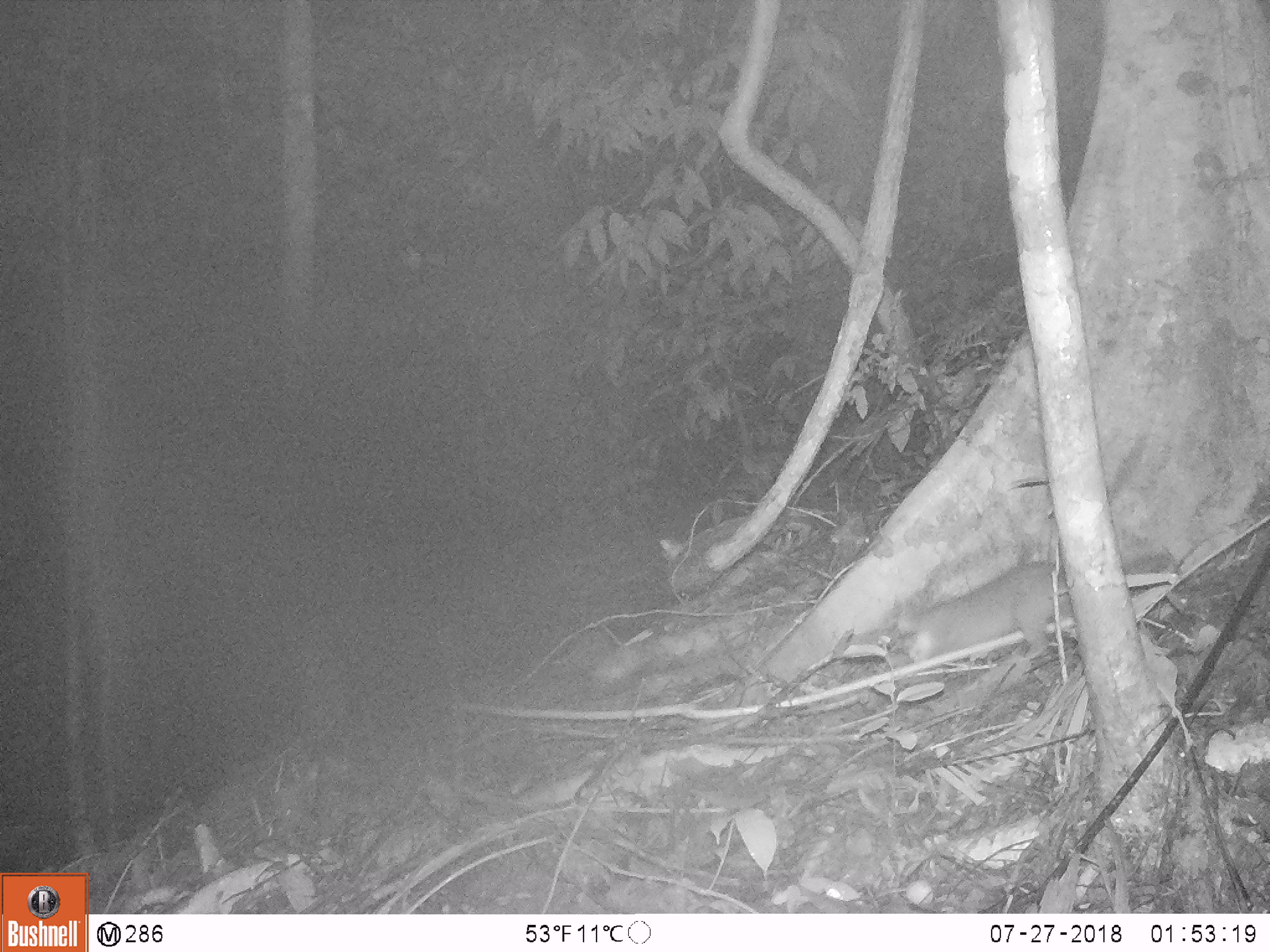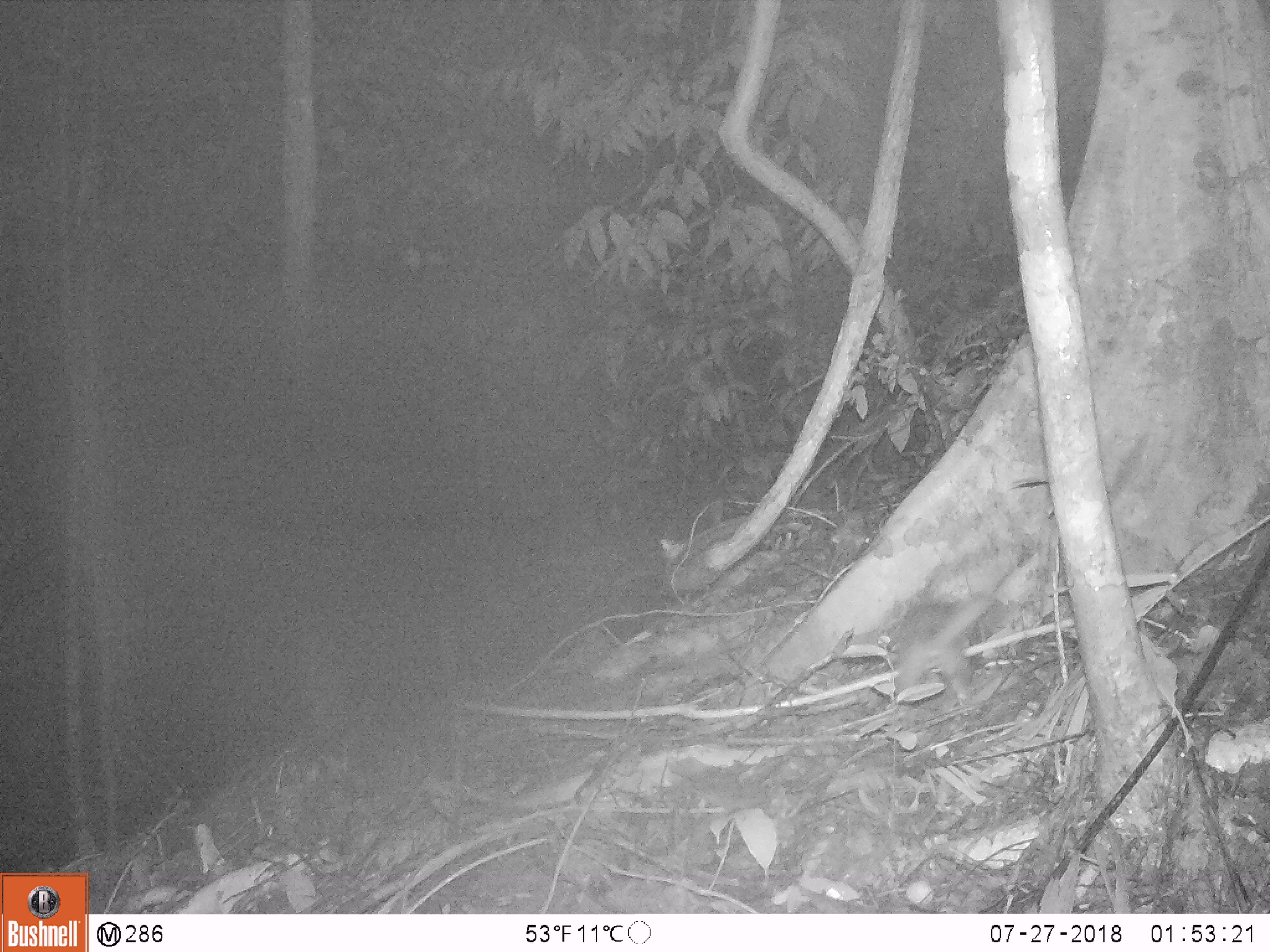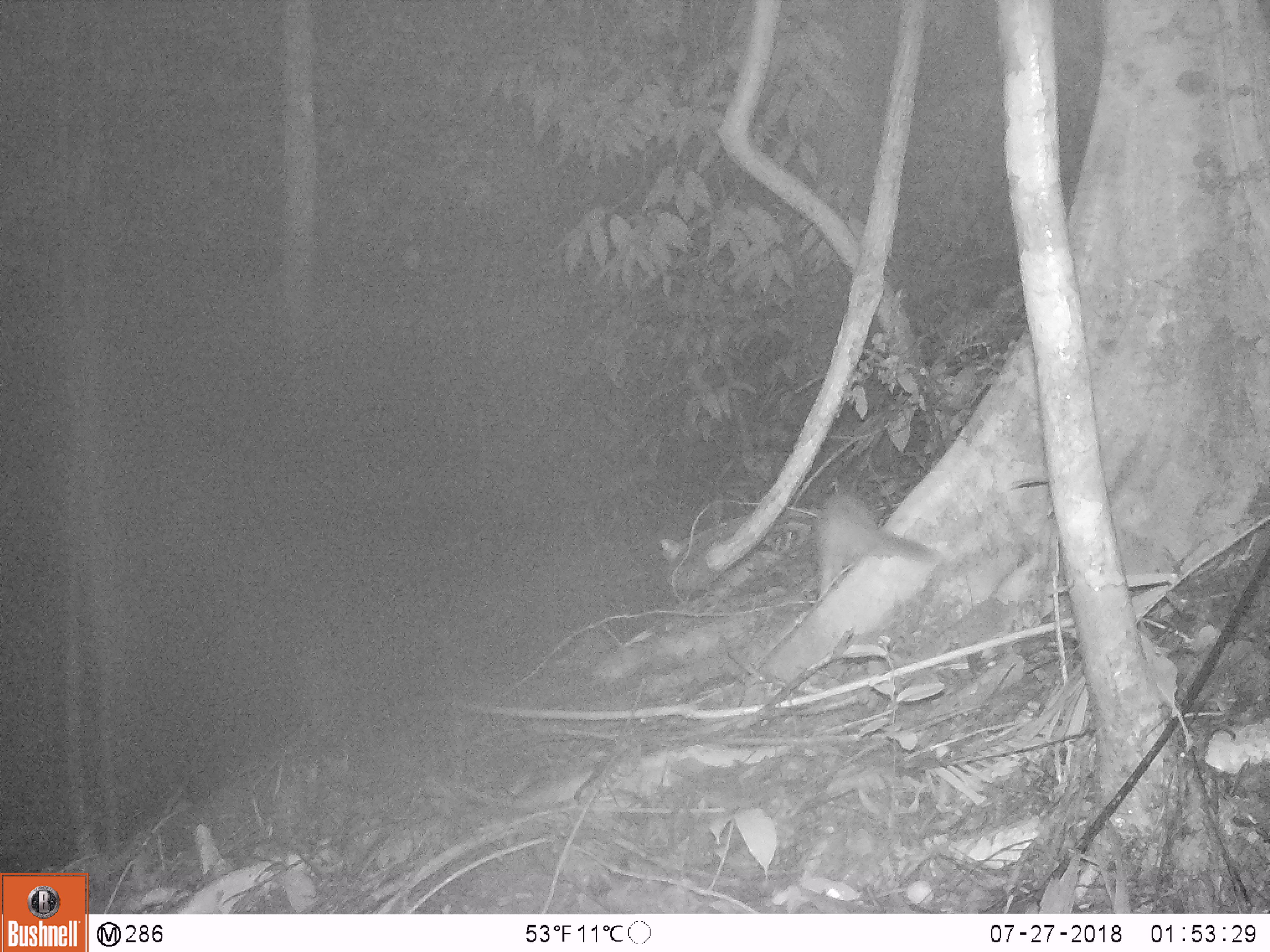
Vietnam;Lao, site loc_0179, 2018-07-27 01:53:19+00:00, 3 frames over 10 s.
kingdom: Animalia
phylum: Chordata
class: Mammalia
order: Carnivora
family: Mustelidae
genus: Melogale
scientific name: Melogale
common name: ferret badger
Ferret badger (Melogale). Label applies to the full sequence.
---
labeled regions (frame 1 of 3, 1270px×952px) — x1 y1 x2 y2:
ferret badger: 903 559 1070 664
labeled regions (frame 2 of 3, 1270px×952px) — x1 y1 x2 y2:
ferret badger: 891 590 995 705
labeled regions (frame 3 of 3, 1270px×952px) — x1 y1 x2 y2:
ferret badger: 813 489 937 594